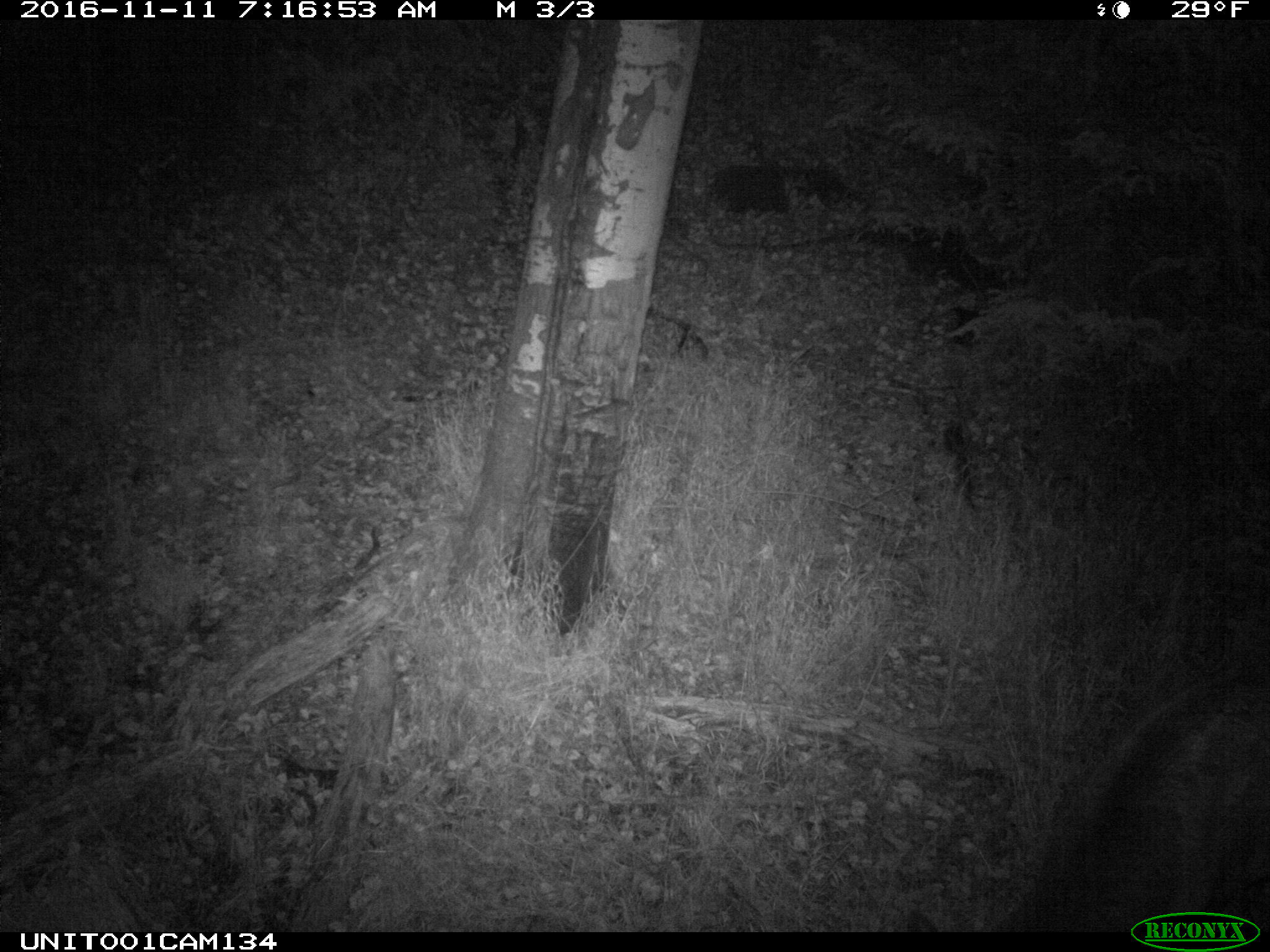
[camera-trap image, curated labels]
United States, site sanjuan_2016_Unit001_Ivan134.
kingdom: Animalia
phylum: Chordata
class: Mammalia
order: Artiodactyla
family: Cervidae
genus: Cervus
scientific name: Cervus elaphus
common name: red deer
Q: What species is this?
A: Cervus elaphus (red deer).